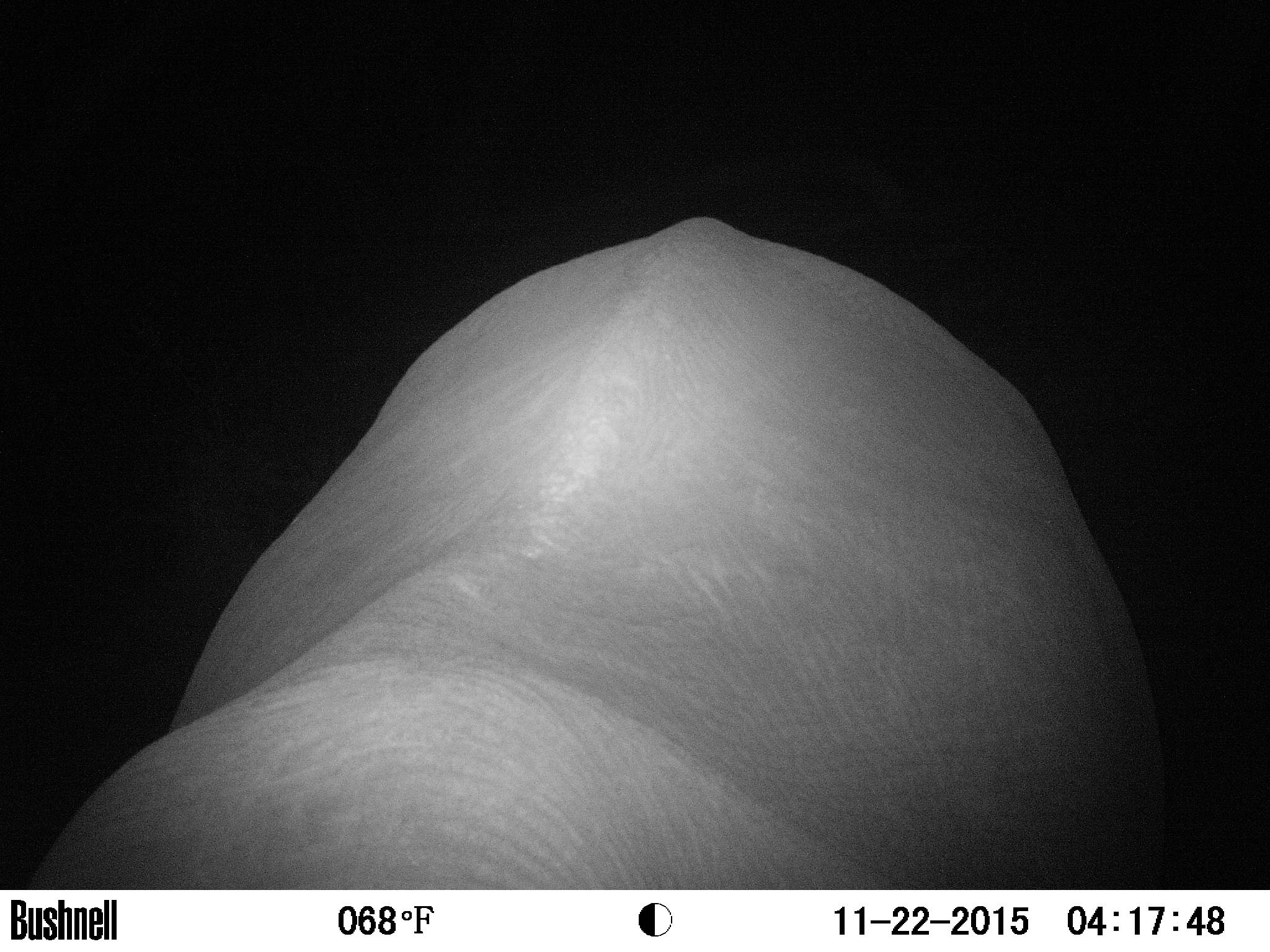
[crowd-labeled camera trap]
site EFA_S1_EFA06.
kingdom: Animalia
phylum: Chordata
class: Mammalia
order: Proboscidea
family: Elephantidae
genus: Loxodonta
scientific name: Loxodonta africana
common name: african bush elephant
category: elephant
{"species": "elephant (african bush elephant) (Loxodonta africana)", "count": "1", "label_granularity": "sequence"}